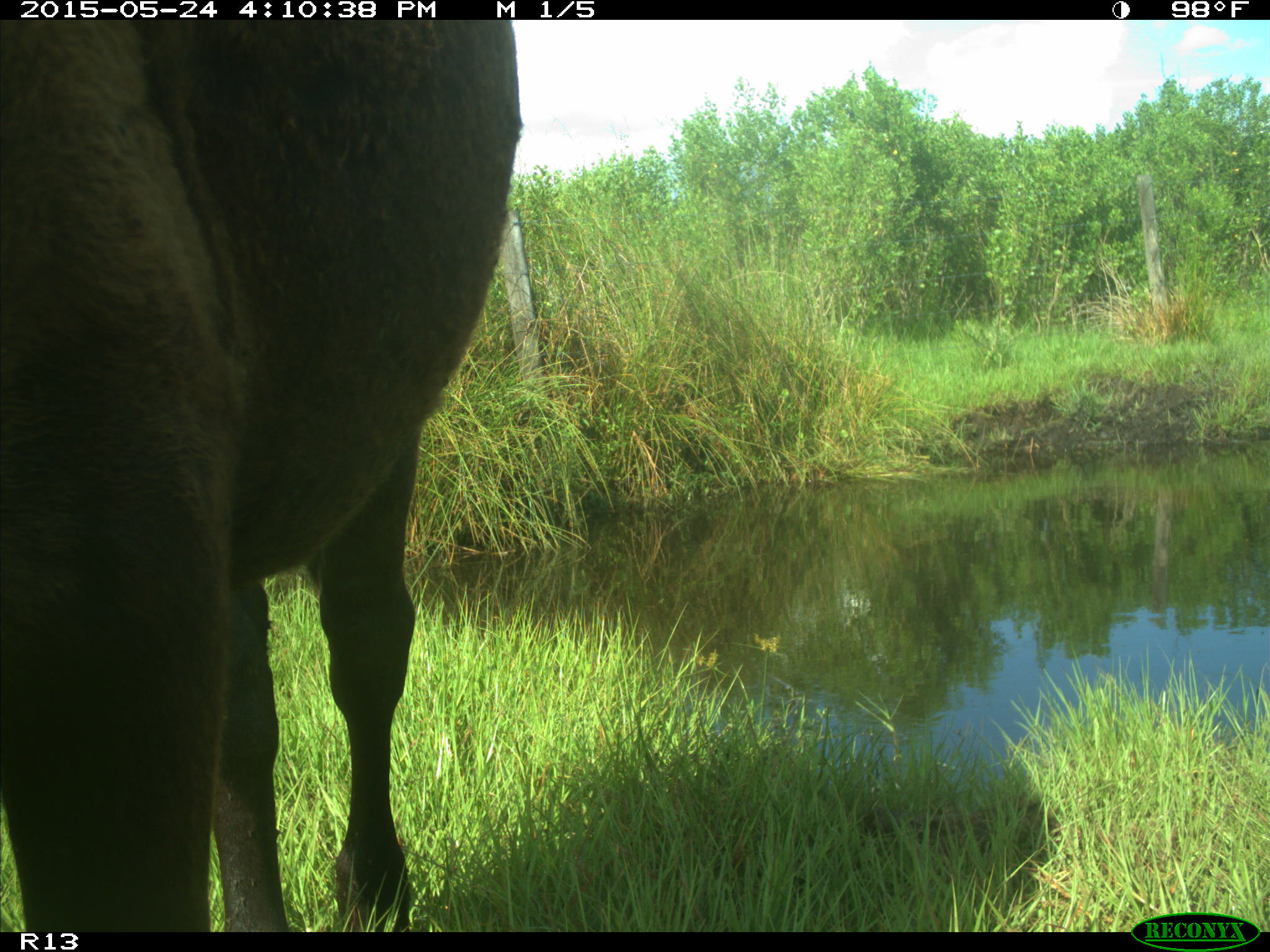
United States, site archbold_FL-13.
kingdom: Animalia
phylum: Chordata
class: Mammalia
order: Artiodactyla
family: Bovidae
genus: Bos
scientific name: Bos taurus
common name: domestic cow